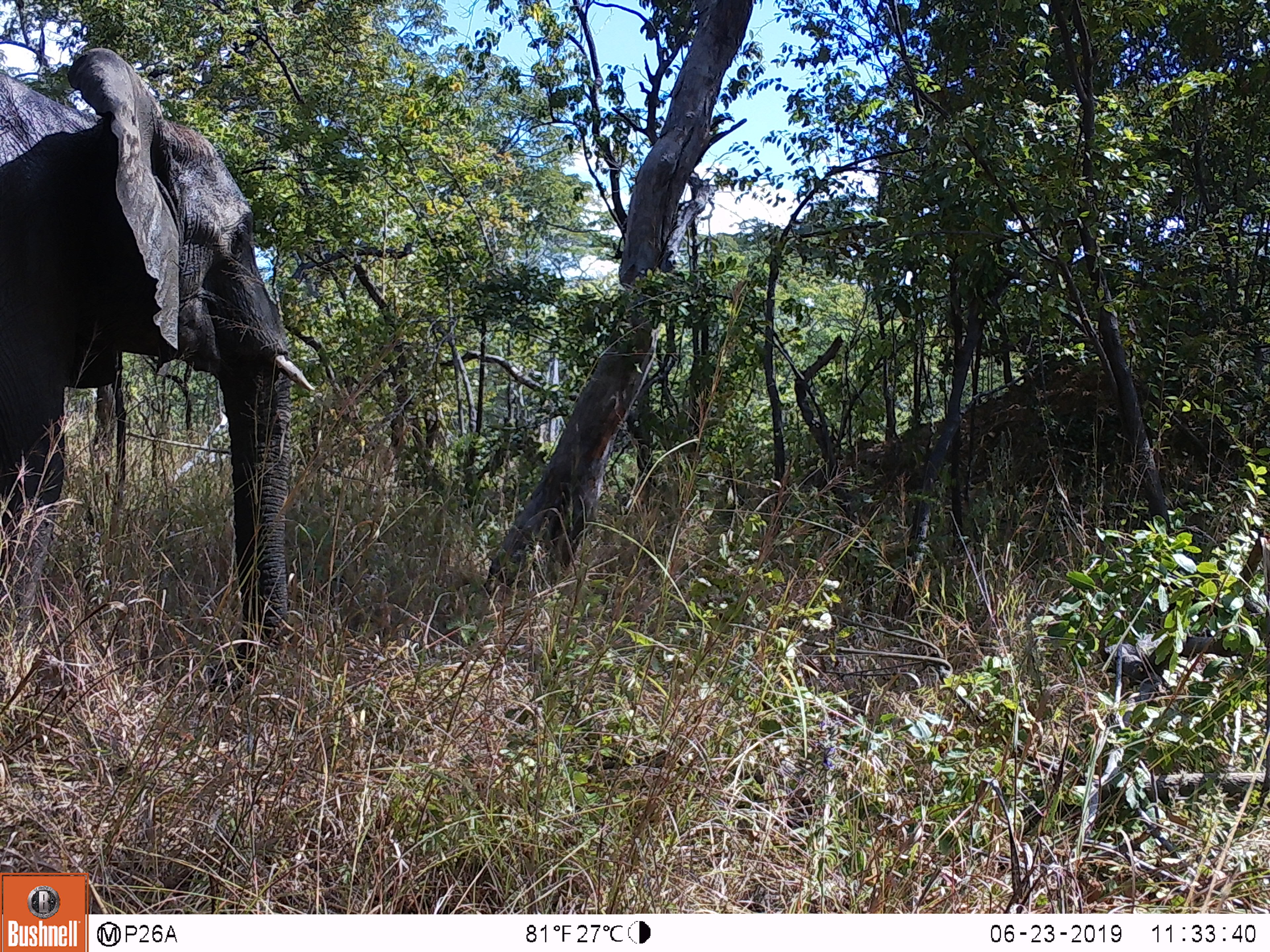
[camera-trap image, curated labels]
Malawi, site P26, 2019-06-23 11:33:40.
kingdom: Animalia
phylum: Chordata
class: Mammalia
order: Proboscidea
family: Elephantidae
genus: Loxodonta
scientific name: Loxodonta africana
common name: african savanna elephant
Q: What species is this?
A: African savanna elephant (Loxodonta africana).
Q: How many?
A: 1.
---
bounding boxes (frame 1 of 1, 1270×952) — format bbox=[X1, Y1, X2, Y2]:
african savanna elephant: bbox=[0, 38, 322, 717]